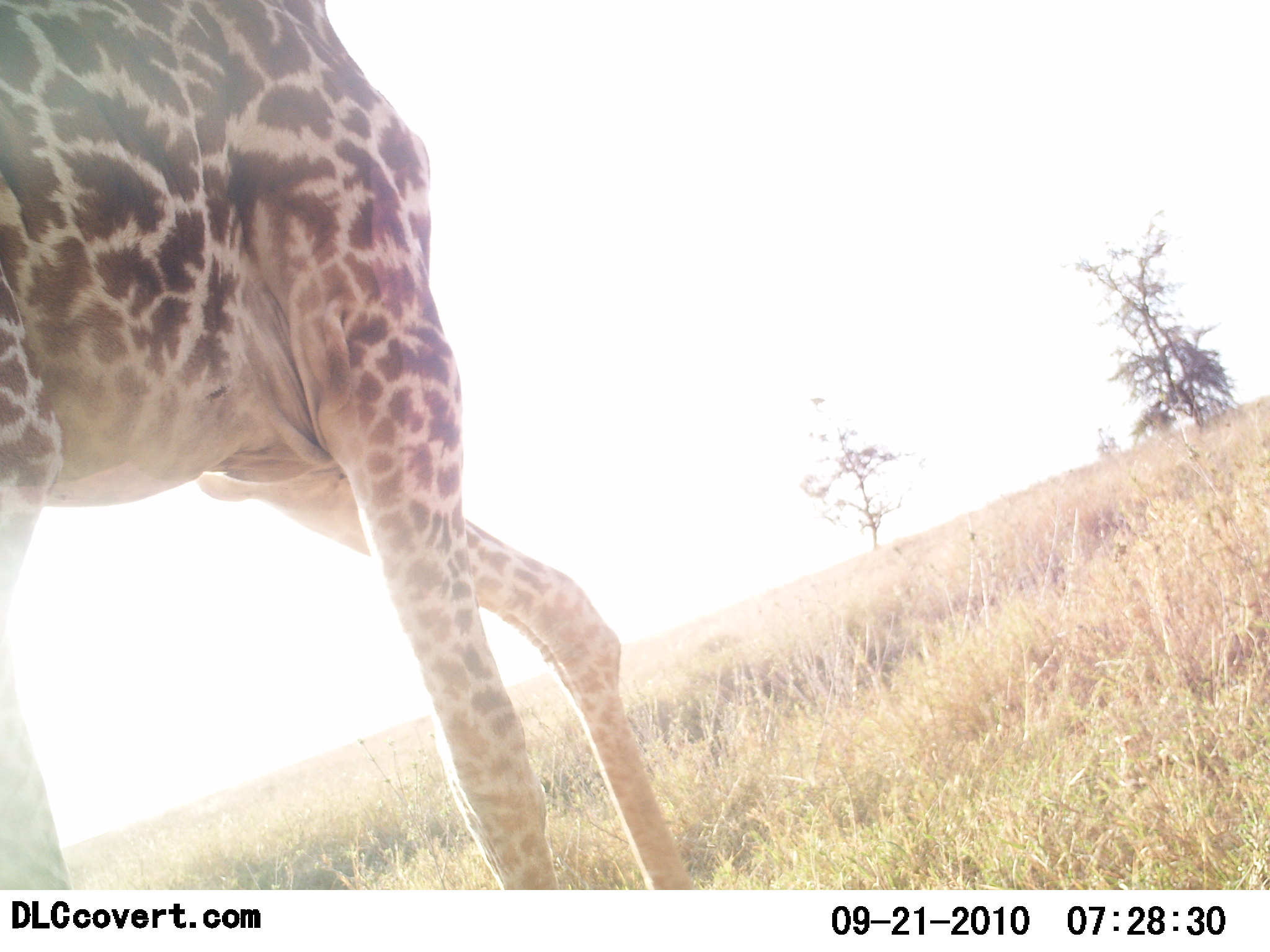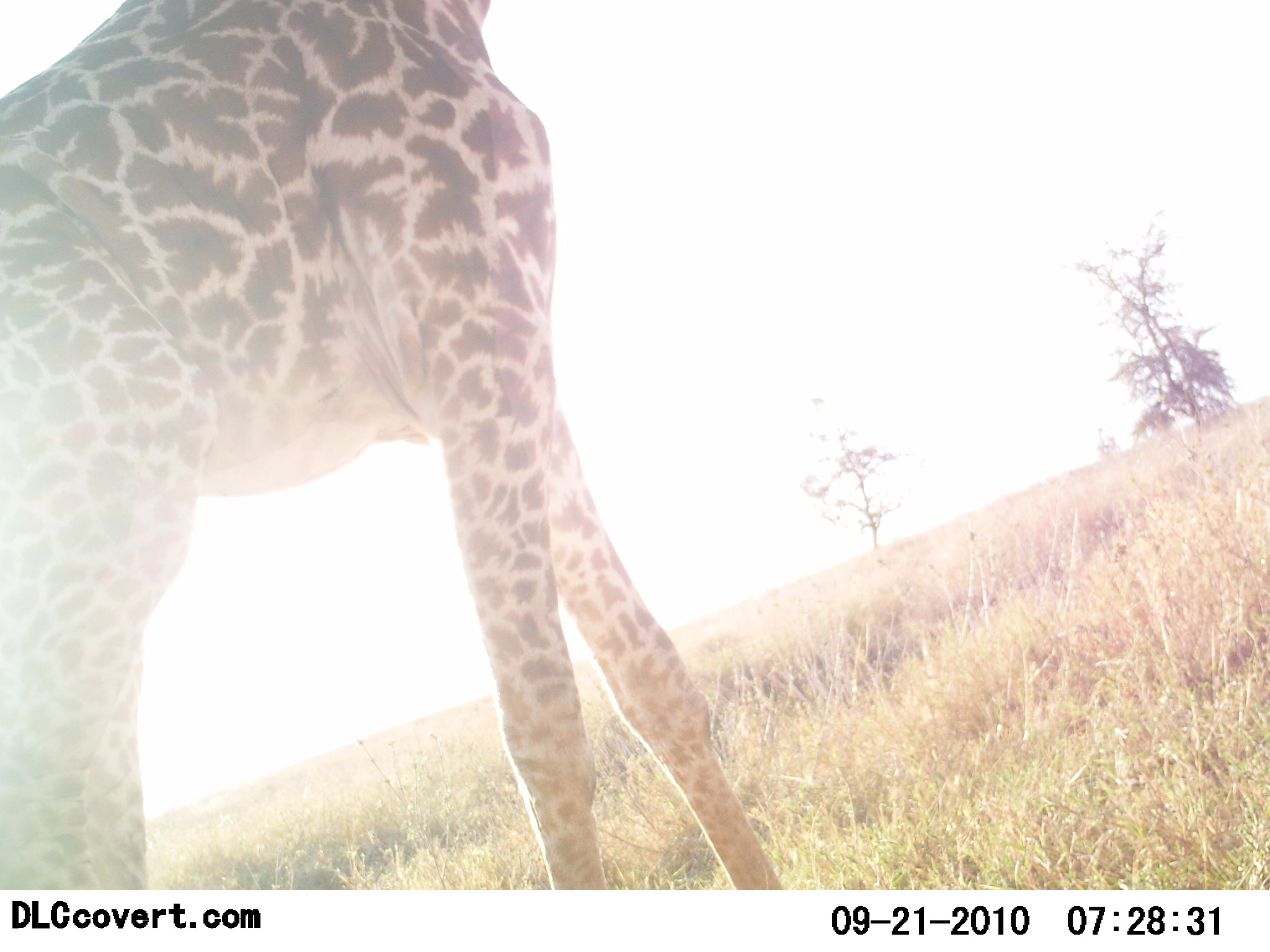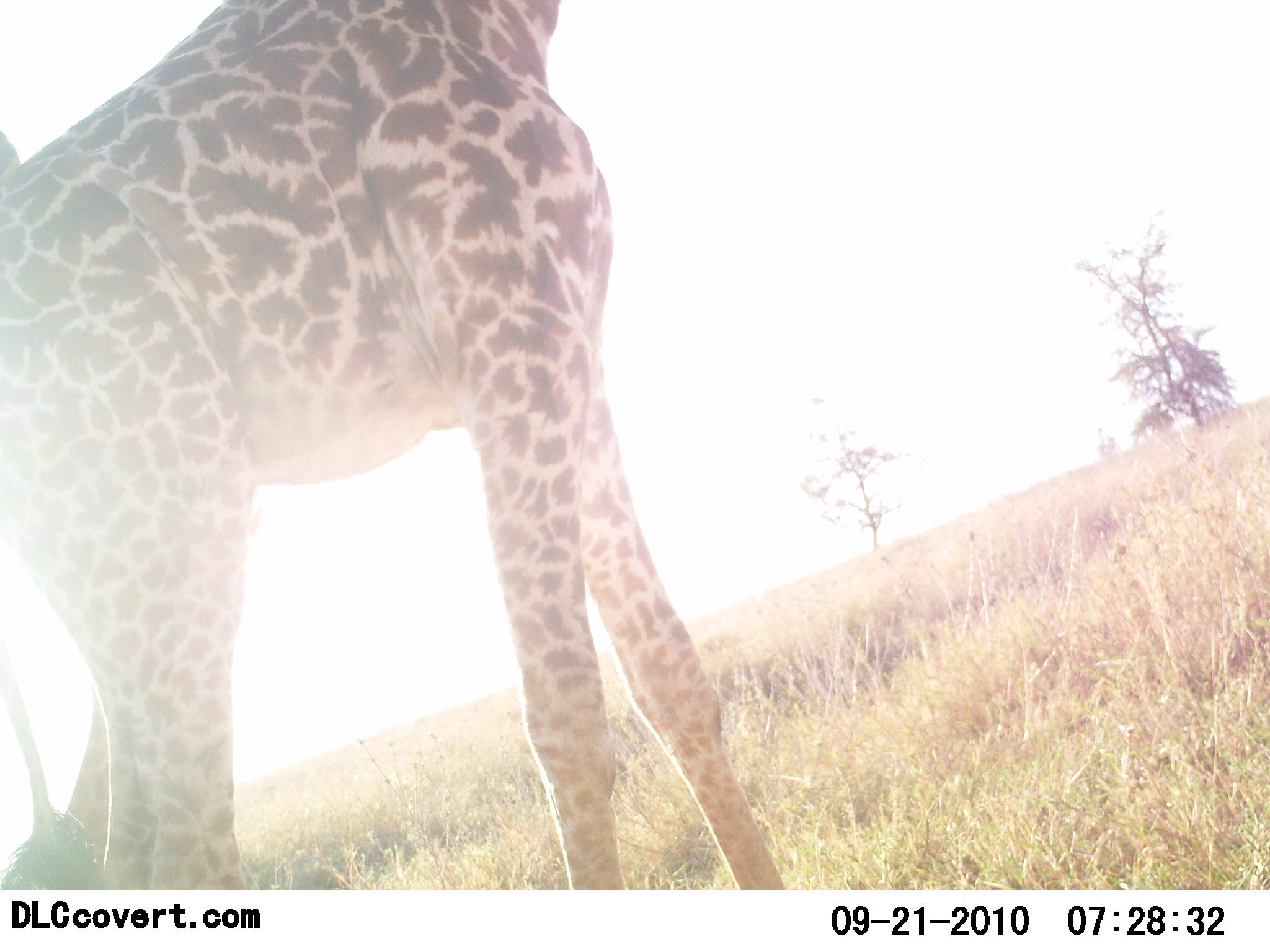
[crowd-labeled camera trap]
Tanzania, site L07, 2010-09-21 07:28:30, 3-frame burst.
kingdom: Animalia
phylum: Chordata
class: Mammalia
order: Artiodactyla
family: Giraffidae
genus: Giraffa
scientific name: Giraffa camelopardalis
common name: giraffe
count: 1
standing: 9%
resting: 0%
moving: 91%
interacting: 0%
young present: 0%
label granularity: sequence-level